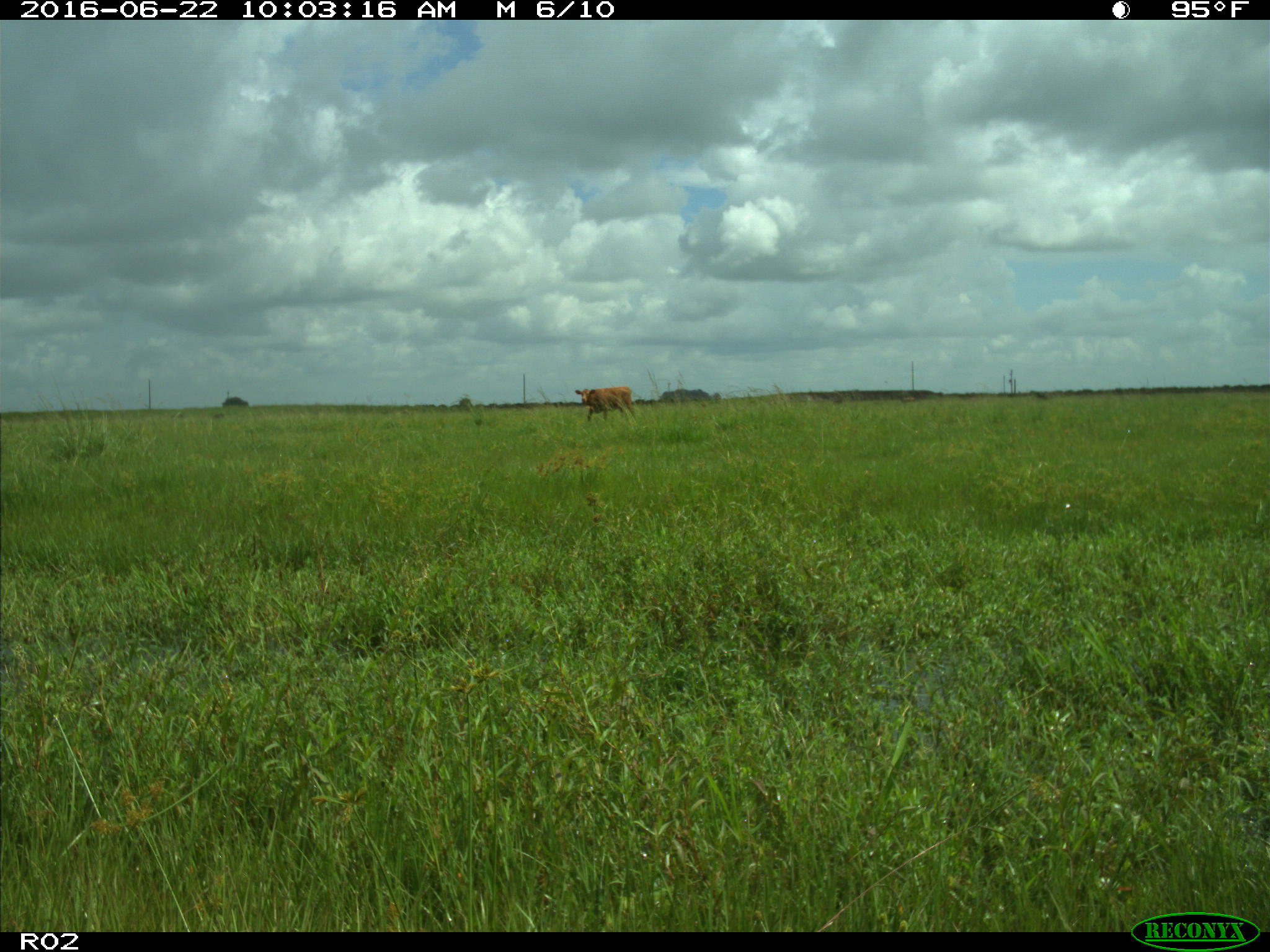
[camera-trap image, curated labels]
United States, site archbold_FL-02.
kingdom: Animalia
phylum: Chordata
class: Mammalia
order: Artiodactyla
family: Bovidae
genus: Bos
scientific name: Bos taurus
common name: domestic cow